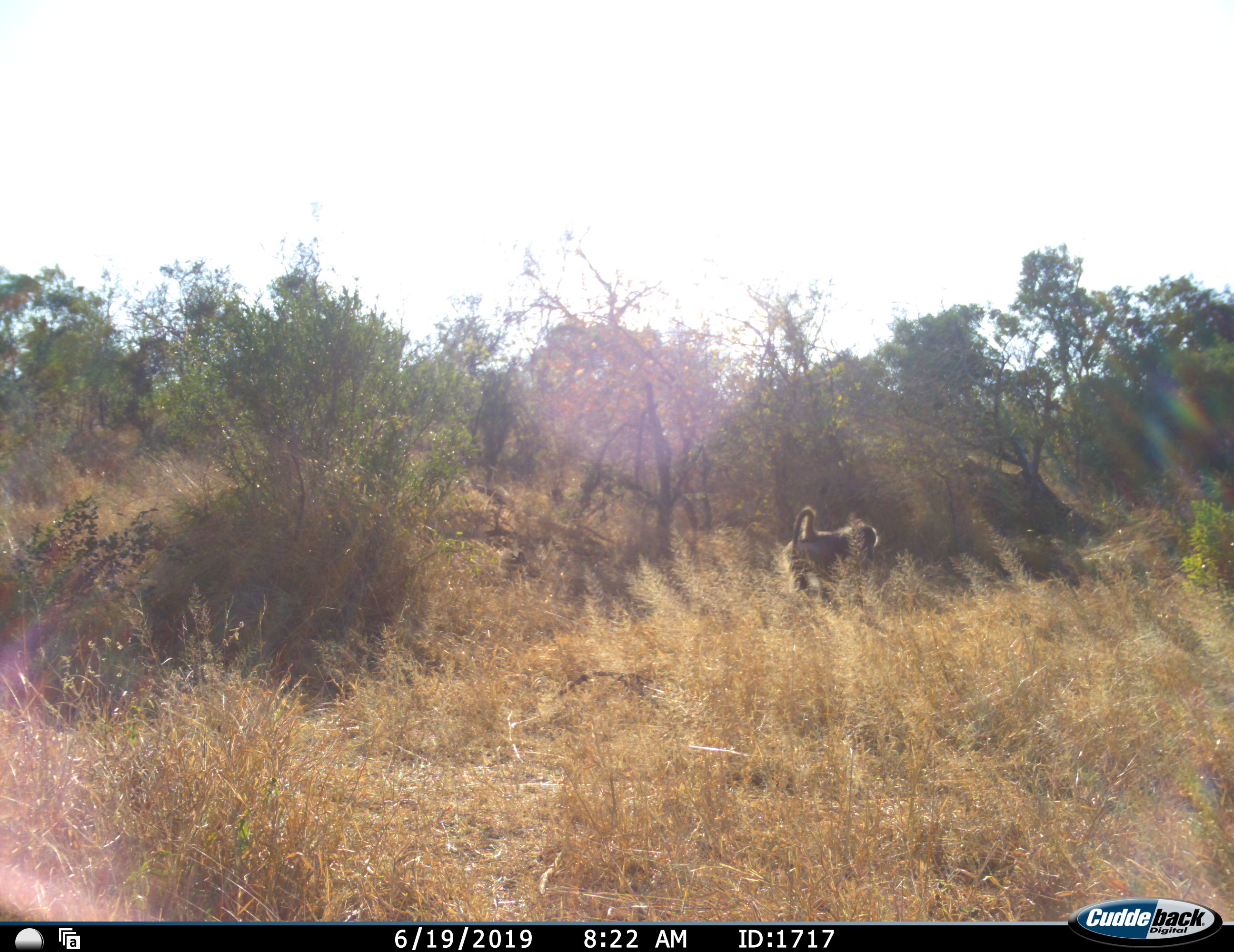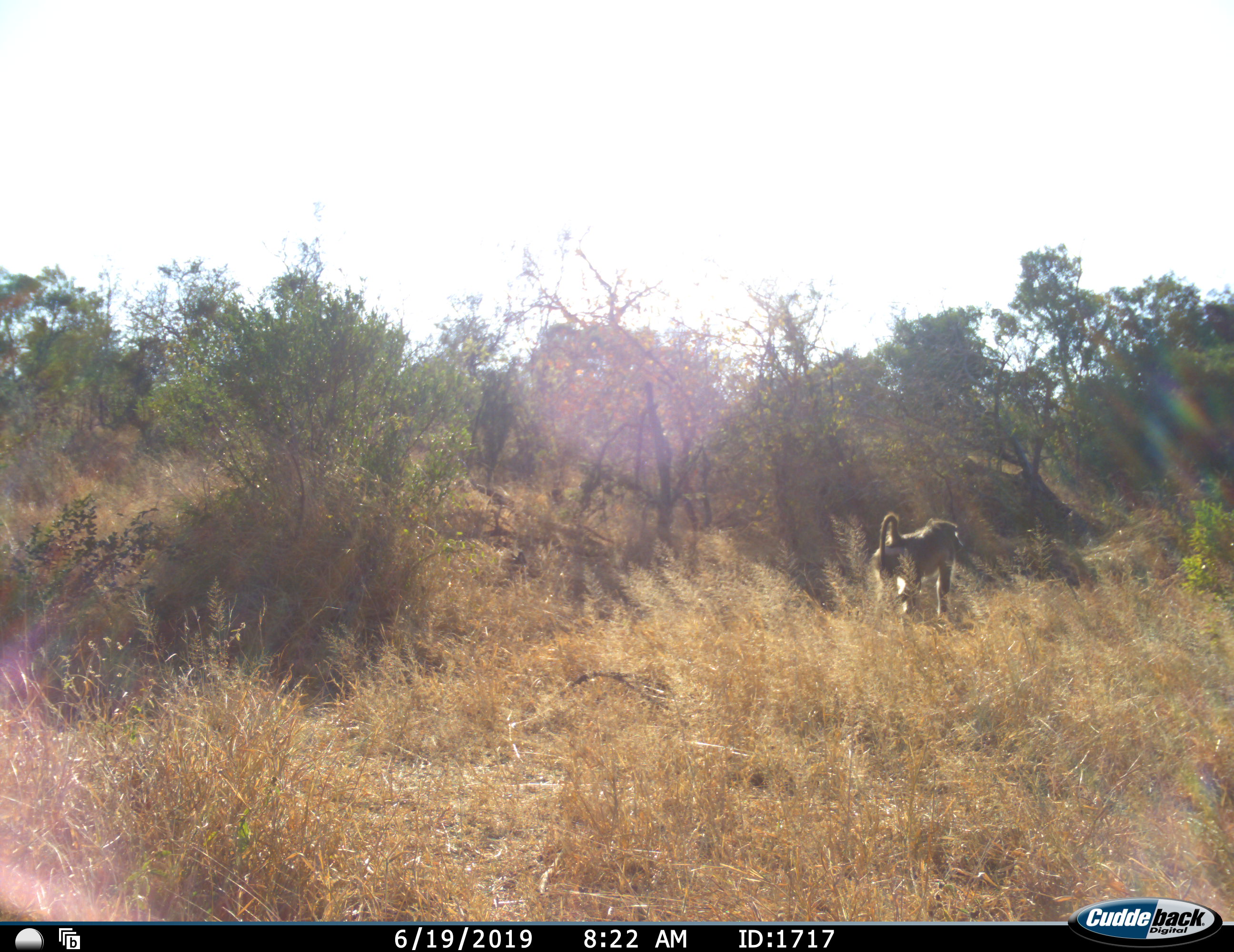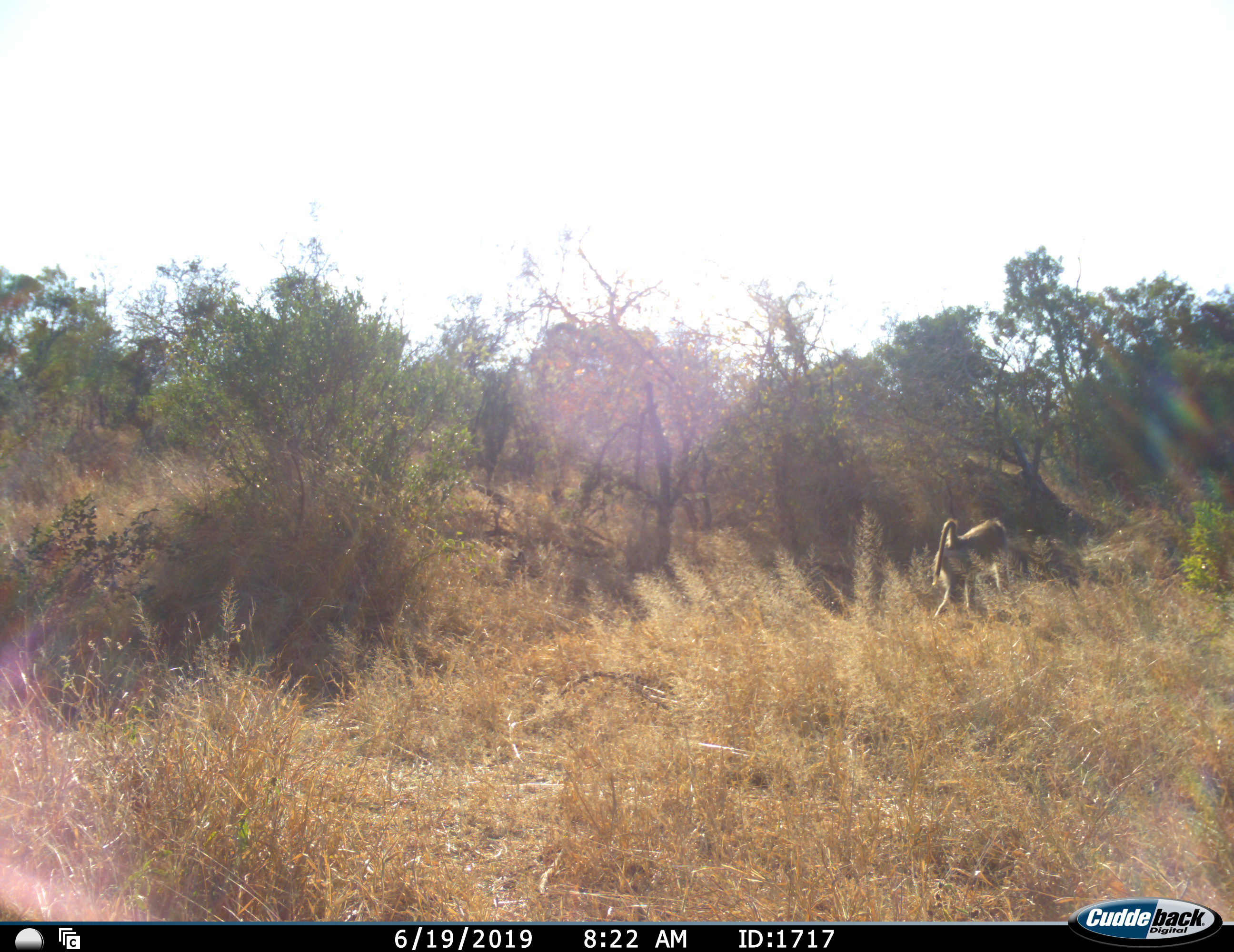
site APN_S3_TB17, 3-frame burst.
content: unidentified animal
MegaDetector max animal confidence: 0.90